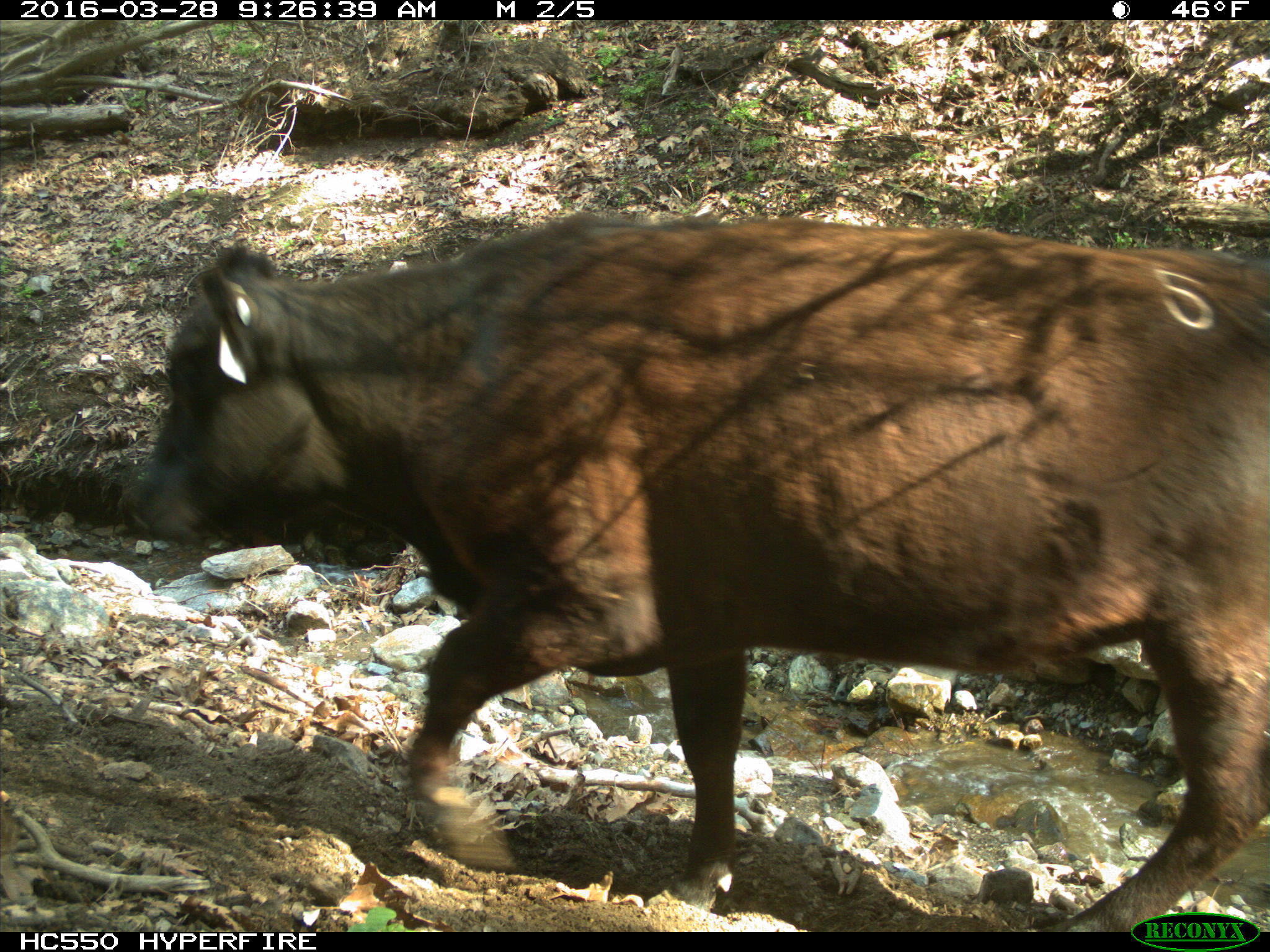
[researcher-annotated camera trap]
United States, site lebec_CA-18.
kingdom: Animalia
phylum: Chordata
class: Mammalia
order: Artiodactyla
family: Bovidae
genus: Bos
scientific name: Bos taurus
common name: domestic cow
Bos taurus (domestic cow).